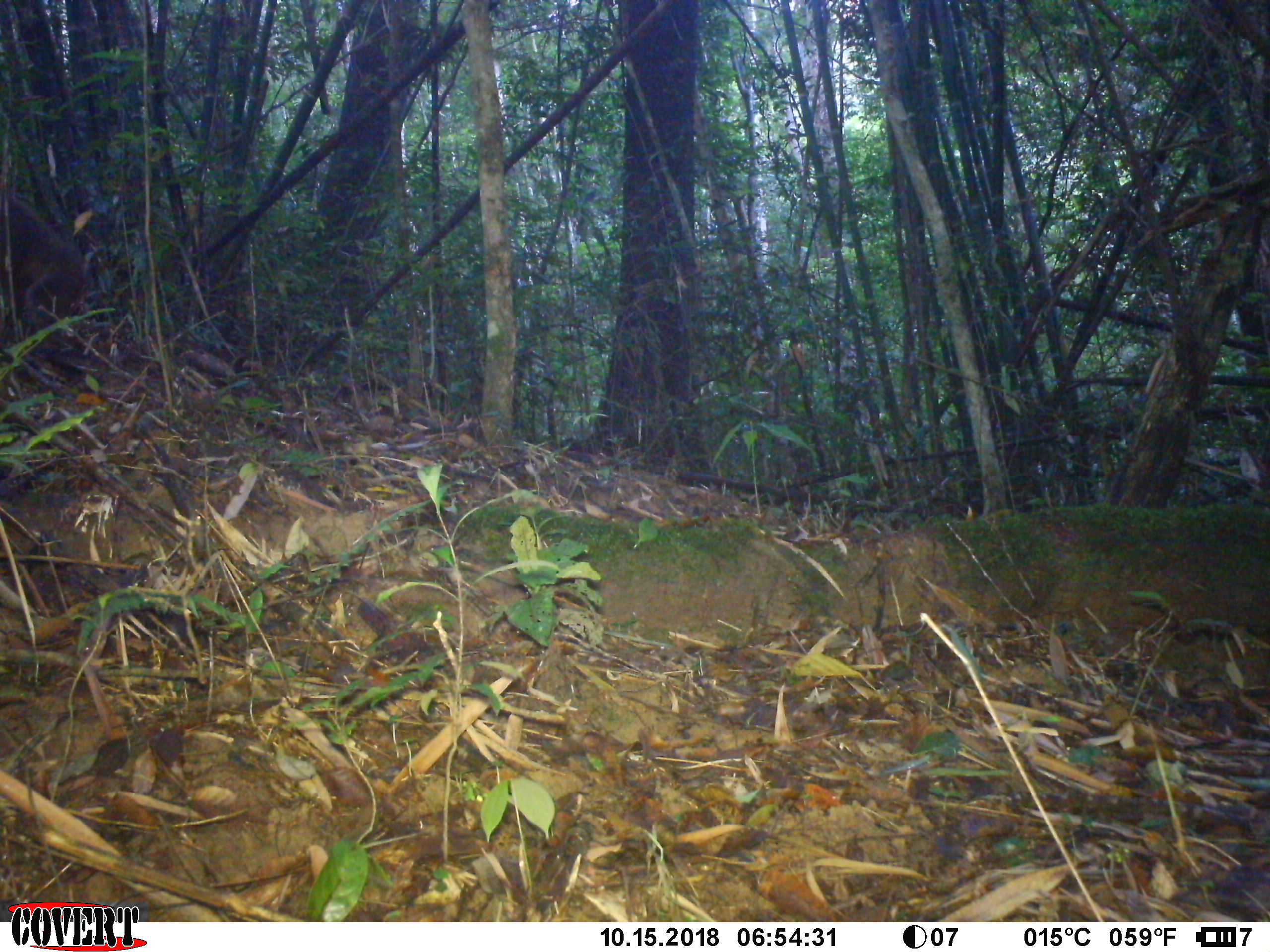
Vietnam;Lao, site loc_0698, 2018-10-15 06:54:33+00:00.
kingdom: Animalia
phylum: Chordata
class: Mammalia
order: Primates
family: Cercopithecidae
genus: Macaca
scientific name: Macaca arctoides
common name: stump-tailed macaque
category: stump tailed macaque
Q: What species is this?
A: Stump tailed macaque (stump-tailed macaque) (Macaca arctoides).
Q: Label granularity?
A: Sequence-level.